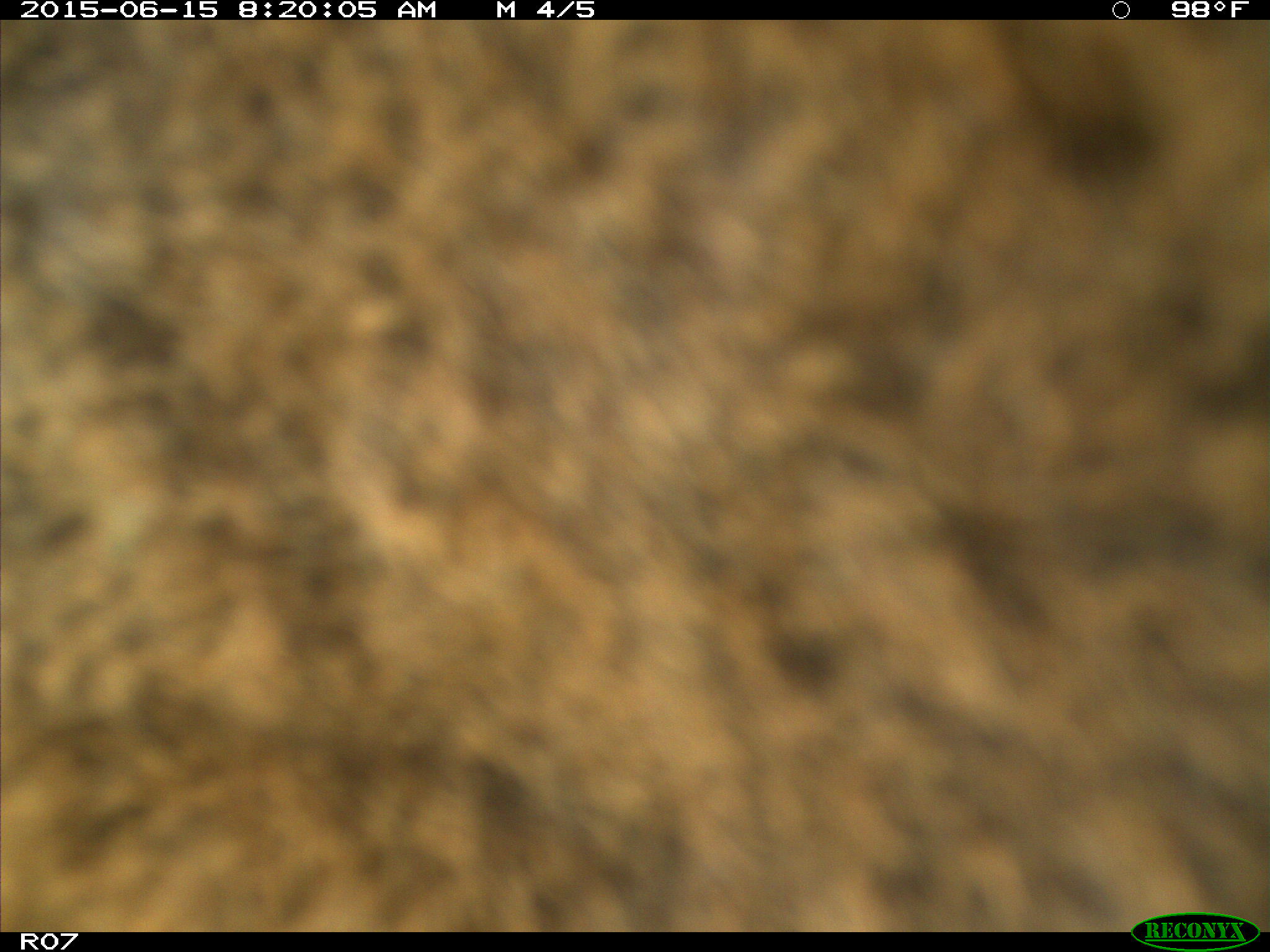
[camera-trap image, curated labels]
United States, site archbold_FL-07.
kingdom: Animalia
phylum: Chordata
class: Mammalia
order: Artiodactyla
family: Bovidae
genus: Bos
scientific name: Bos taurus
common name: domestic cow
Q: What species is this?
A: Bos taurus (domestic cow).